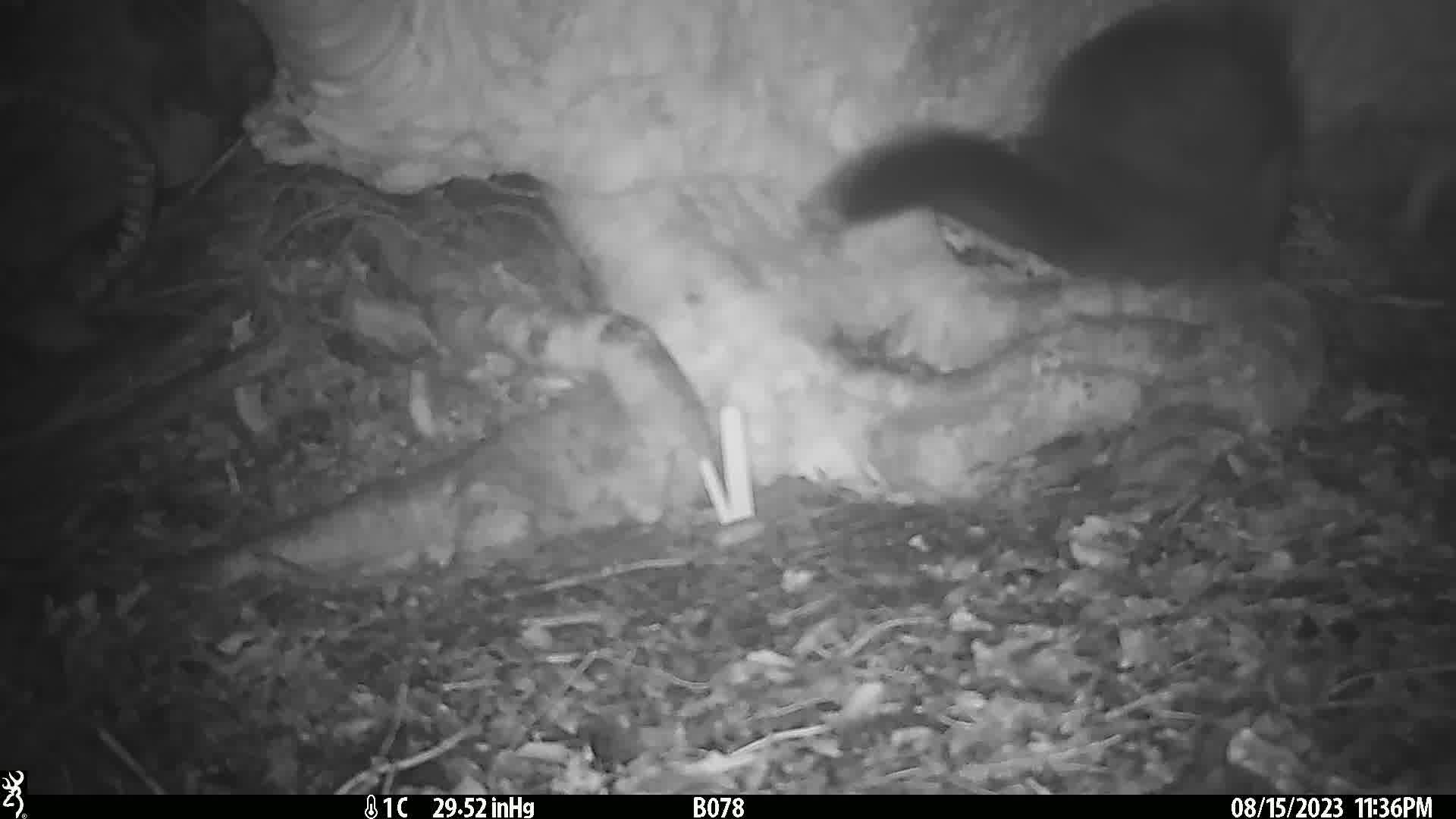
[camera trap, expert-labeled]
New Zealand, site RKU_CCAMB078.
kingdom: Animalia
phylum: Chordata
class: Mammalia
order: Diprotodontia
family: Phalangeridae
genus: Trichosurus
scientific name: Trichosurus vulpecula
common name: common brushtail possum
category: possum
Possum (common brushtail possum) (Trichosurus vulpecula).